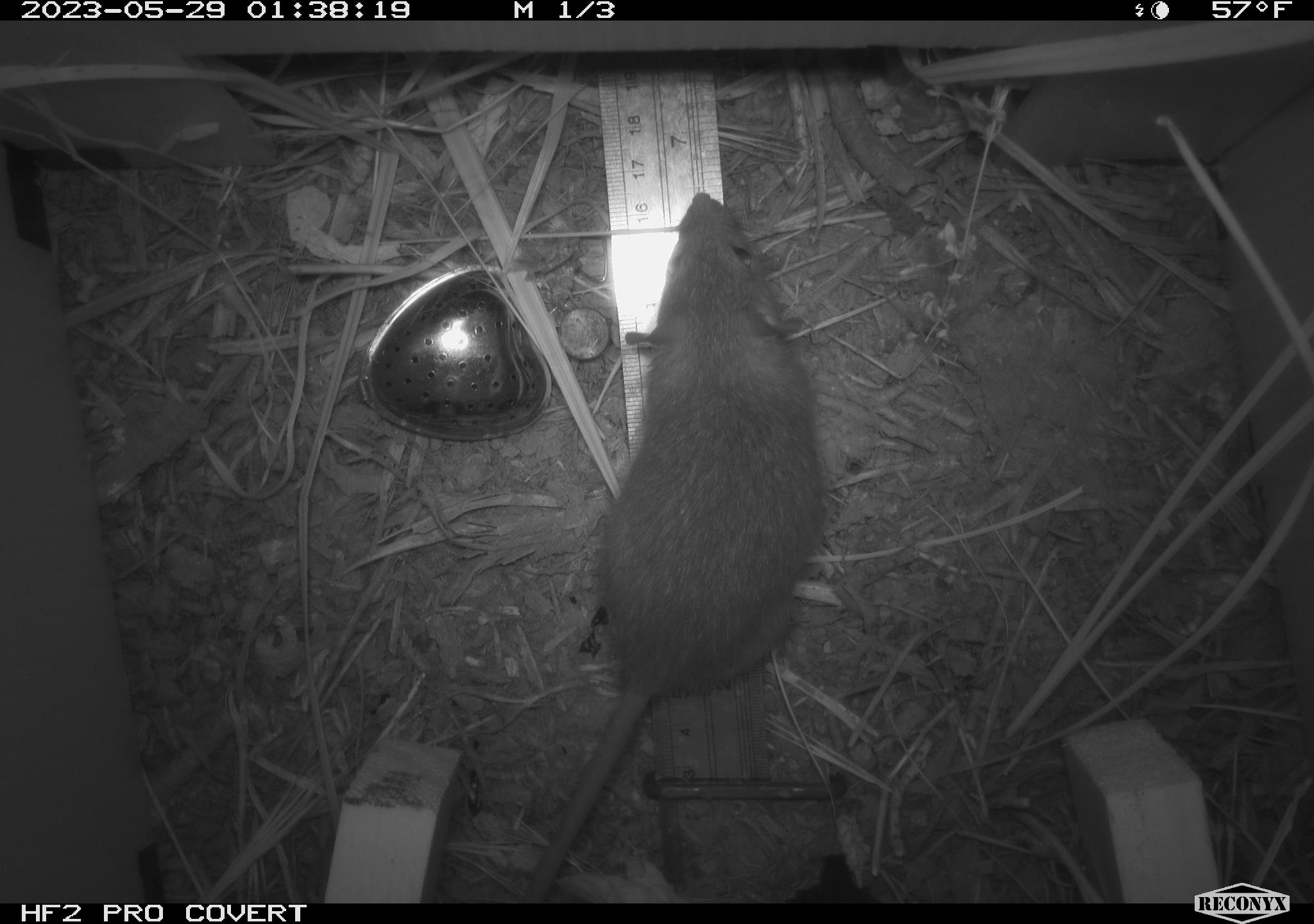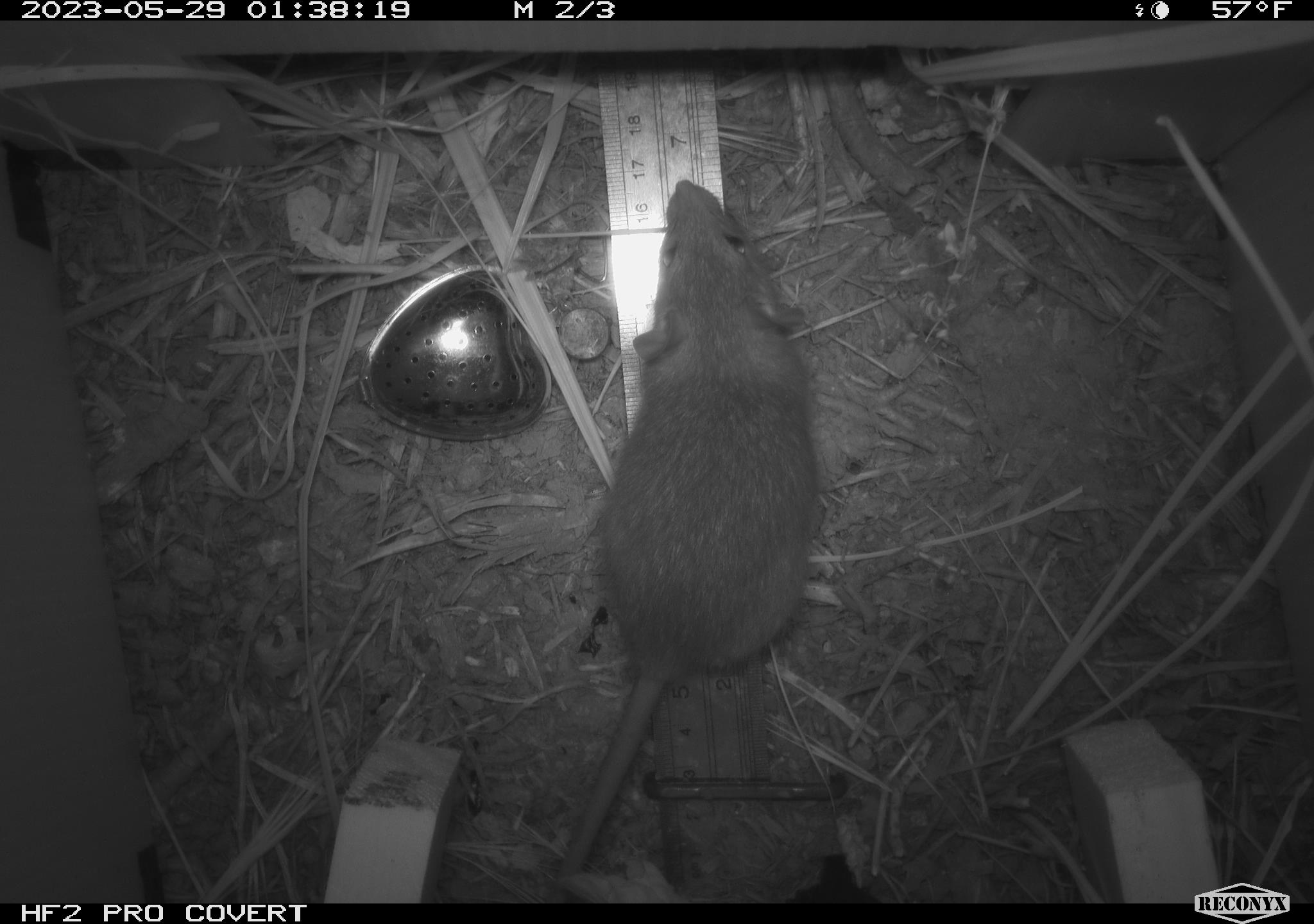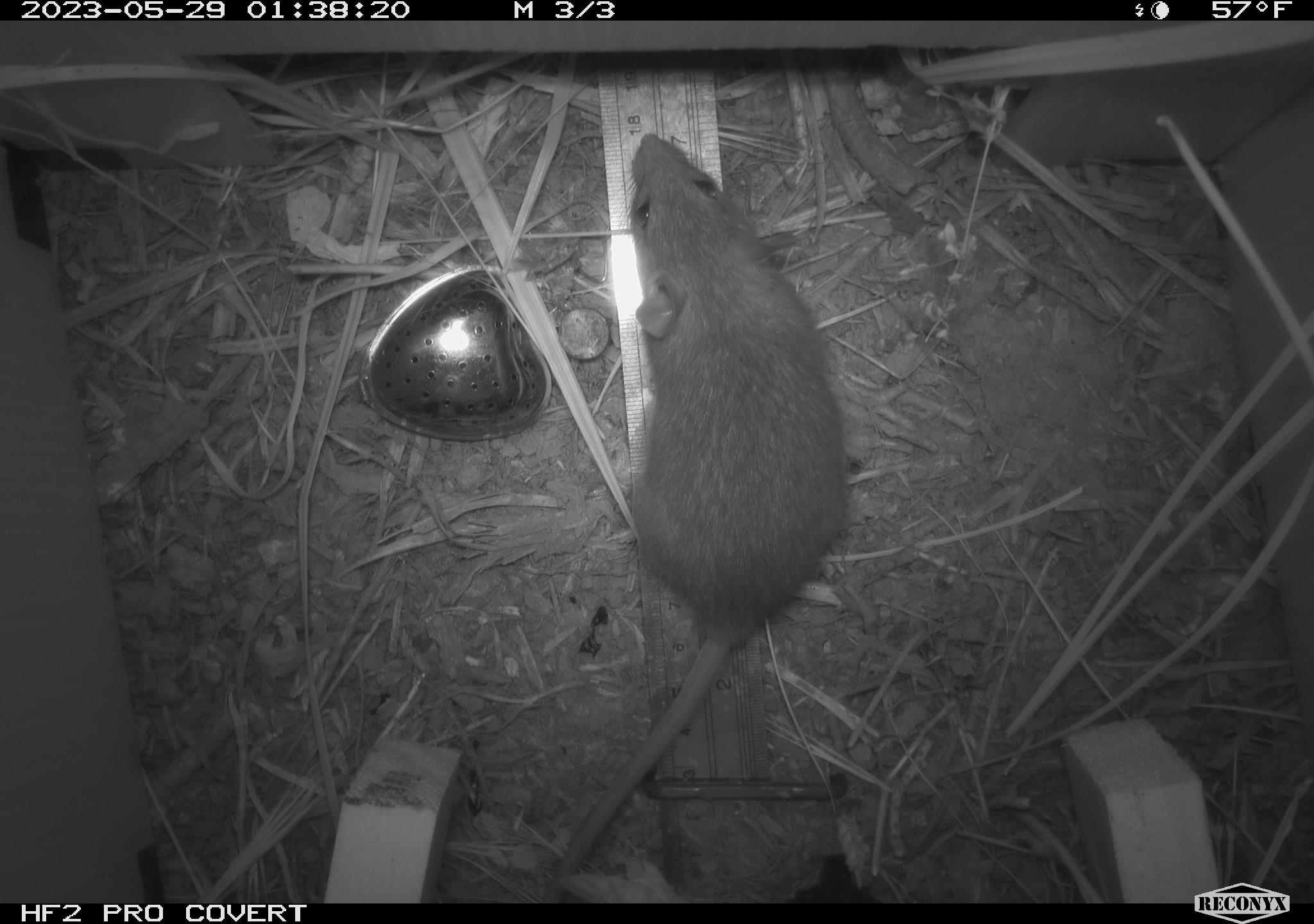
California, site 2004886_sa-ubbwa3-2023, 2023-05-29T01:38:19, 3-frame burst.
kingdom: Animalia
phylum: Chordata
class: Mammalia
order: Rodentia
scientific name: Rodentia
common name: mouse species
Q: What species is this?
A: Mouse species (Rodentia).